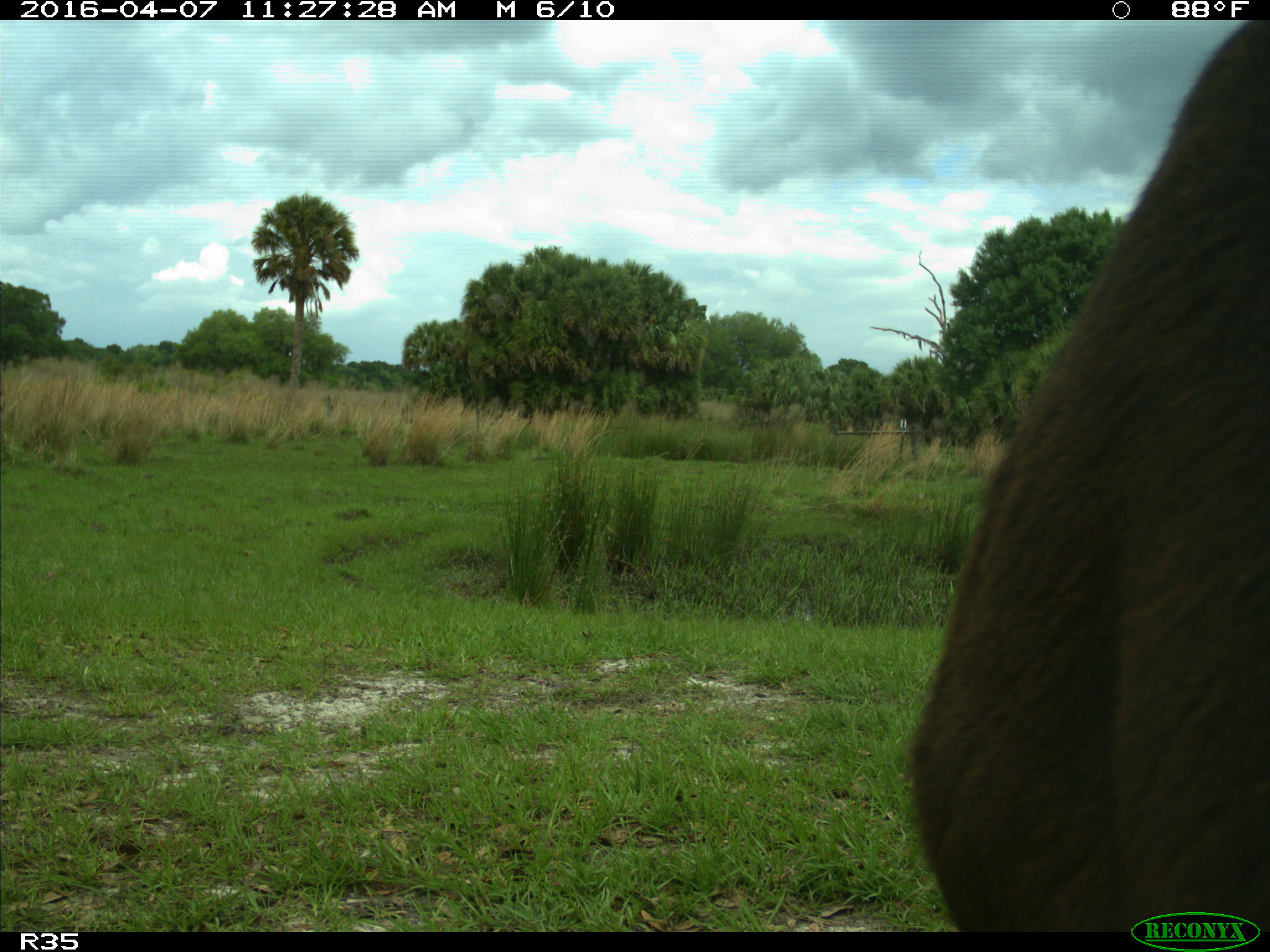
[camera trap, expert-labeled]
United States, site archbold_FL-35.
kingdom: Animalia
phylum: Chordata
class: Mammalia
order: Artiodactyla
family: Bovidae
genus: Bos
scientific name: Bos taurus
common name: domestic cow